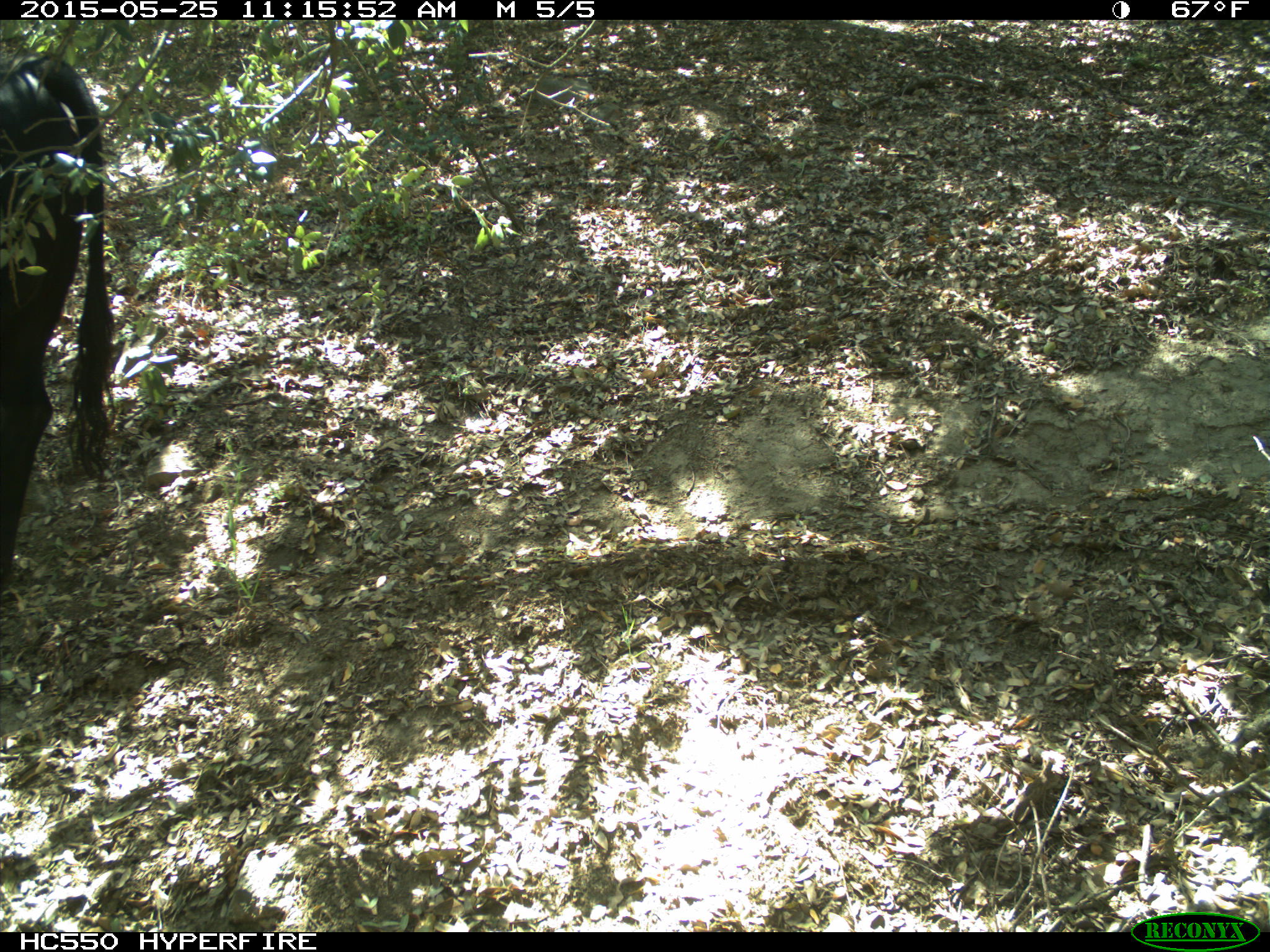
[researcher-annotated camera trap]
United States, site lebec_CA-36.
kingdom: Animalia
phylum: Chordata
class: Mammalia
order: Artiodactyla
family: Bovidae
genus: Bos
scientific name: Bos taurus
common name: domestic cow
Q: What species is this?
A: Bos taurus (domestic cow).